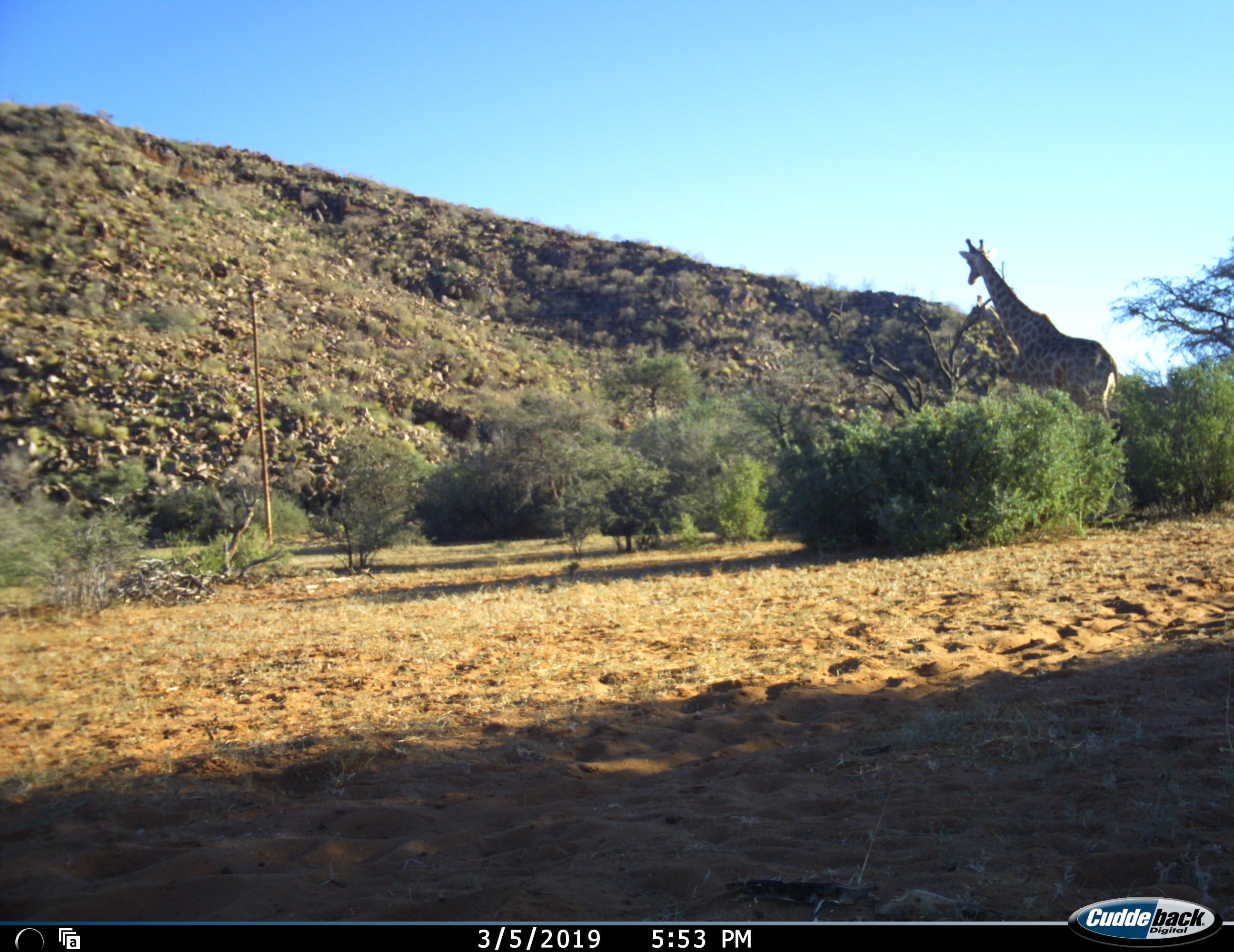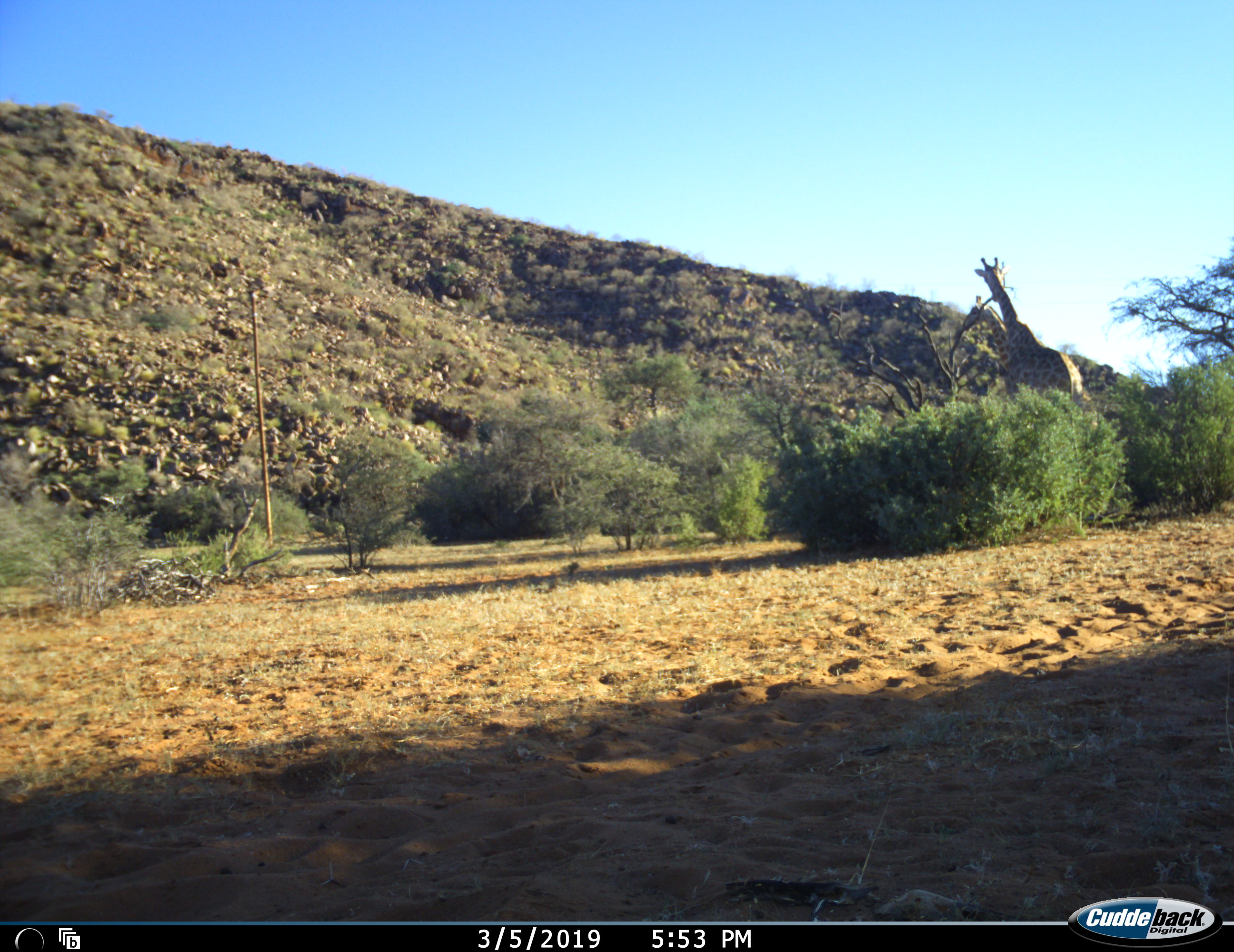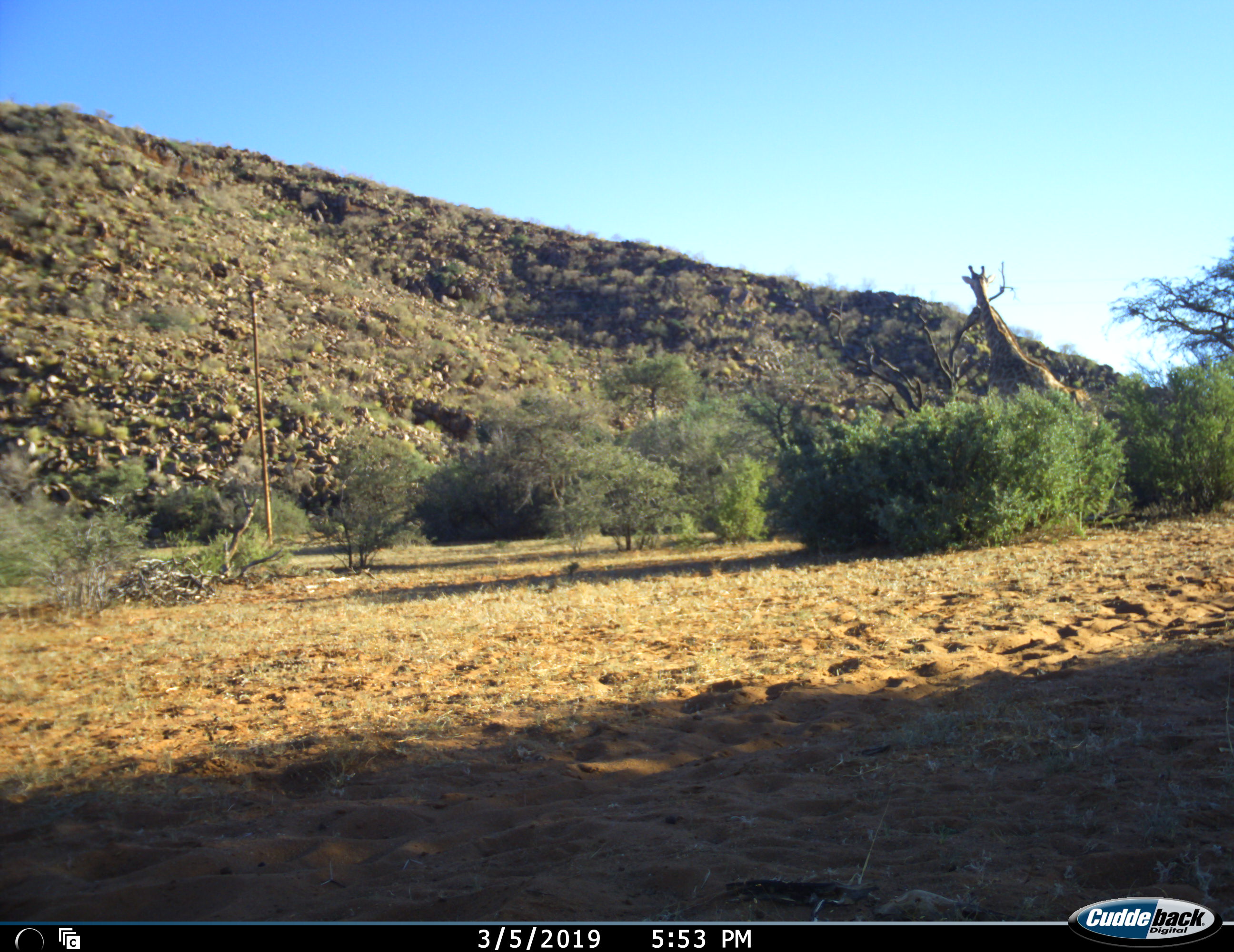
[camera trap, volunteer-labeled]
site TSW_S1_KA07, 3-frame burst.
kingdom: Animalia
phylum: Chordata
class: Mammalia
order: Artiodactyla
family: Giraffidae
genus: Giraffa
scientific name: Giraffa camelopardalis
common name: giraffe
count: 2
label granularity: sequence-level